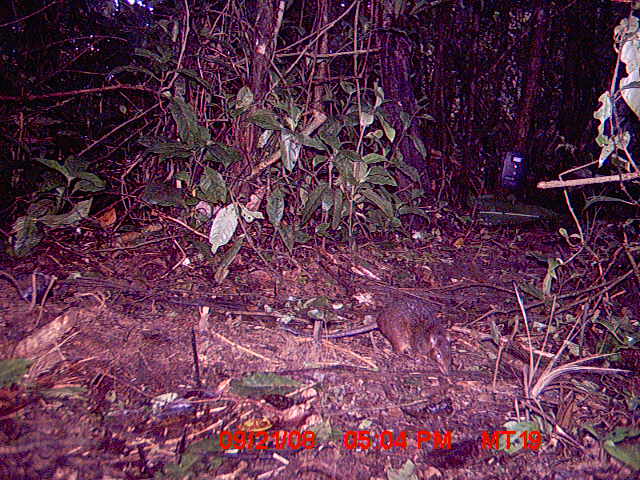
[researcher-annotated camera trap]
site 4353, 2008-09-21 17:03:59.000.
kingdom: Animalia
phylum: Chordata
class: Mammalia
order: Rodentia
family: Muridae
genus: Rattus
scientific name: Rattus rattus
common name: black rat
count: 1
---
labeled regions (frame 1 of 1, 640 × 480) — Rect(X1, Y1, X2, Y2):
rattus rattus: Rect(278, 293, 451, 376)